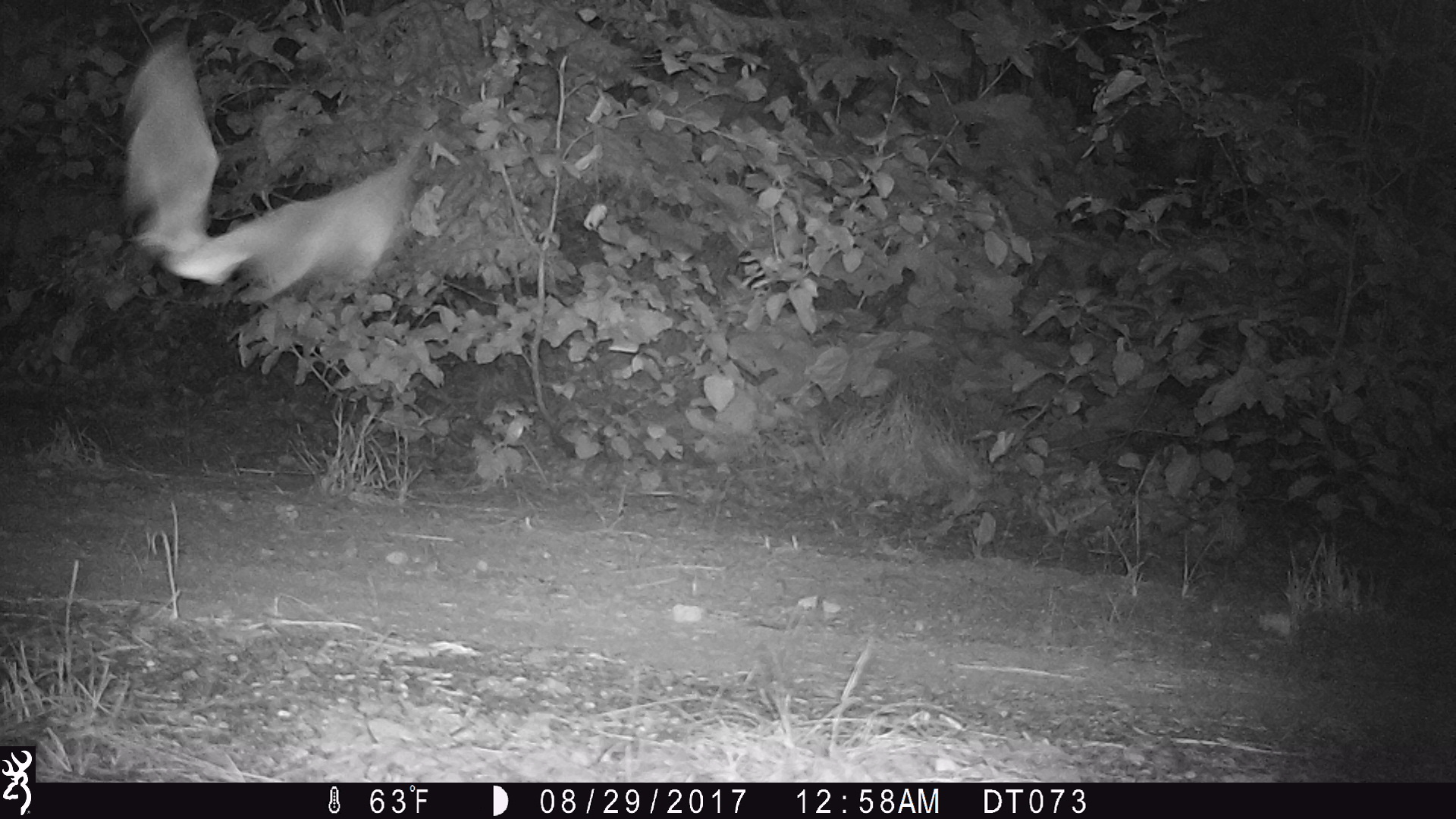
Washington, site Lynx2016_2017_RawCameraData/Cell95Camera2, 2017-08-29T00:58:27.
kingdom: Animalia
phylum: Chordata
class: Aves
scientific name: Aves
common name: birds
Aves (birds). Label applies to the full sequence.